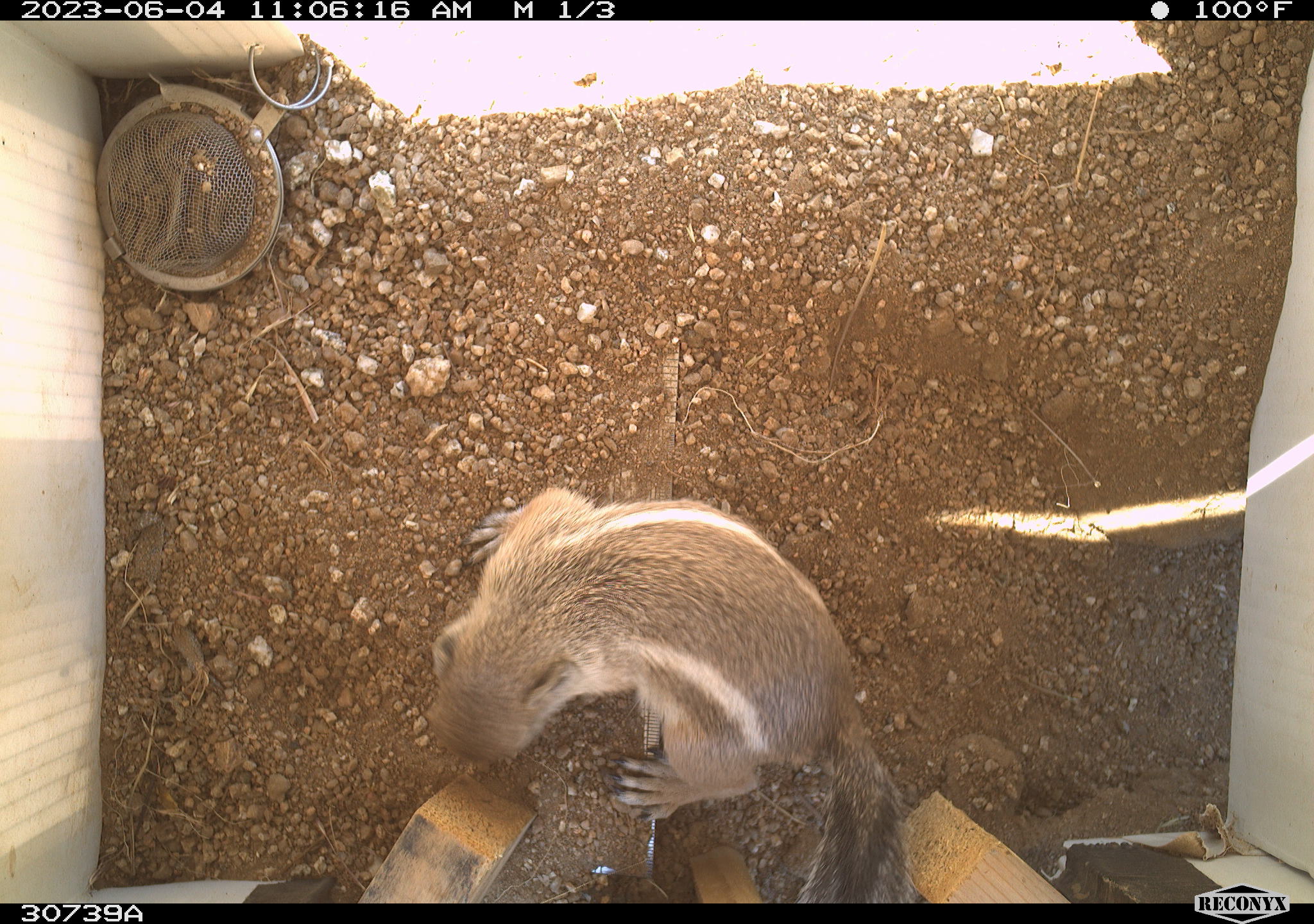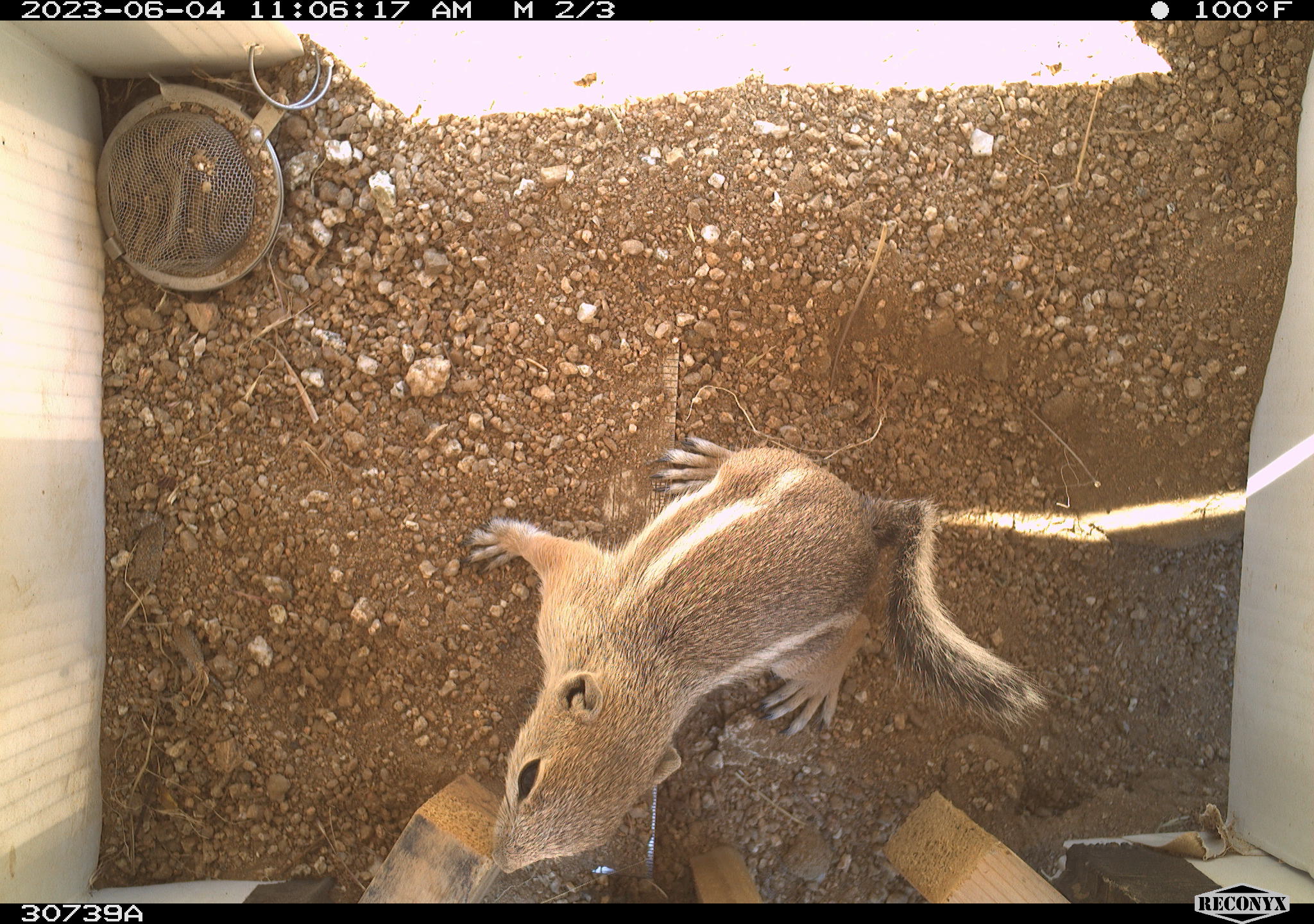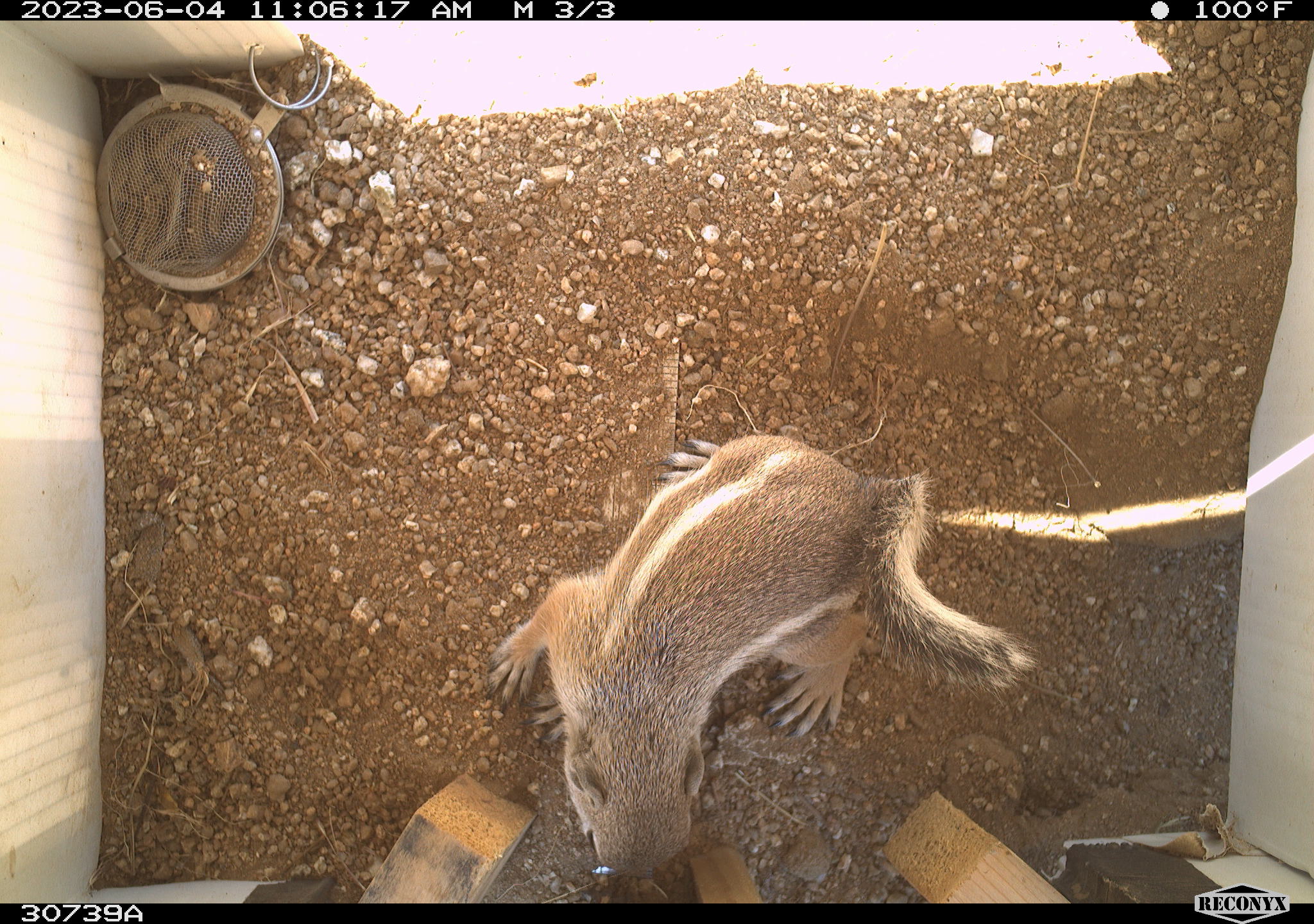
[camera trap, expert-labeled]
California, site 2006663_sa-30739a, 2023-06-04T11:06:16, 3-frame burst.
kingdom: Animalia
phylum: Chordata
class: Mammalia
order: Rodentia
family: Sciuridae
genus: Ammospermophilus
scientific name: Ammospermophilus leucurus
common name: white-tailed antelope squirrel